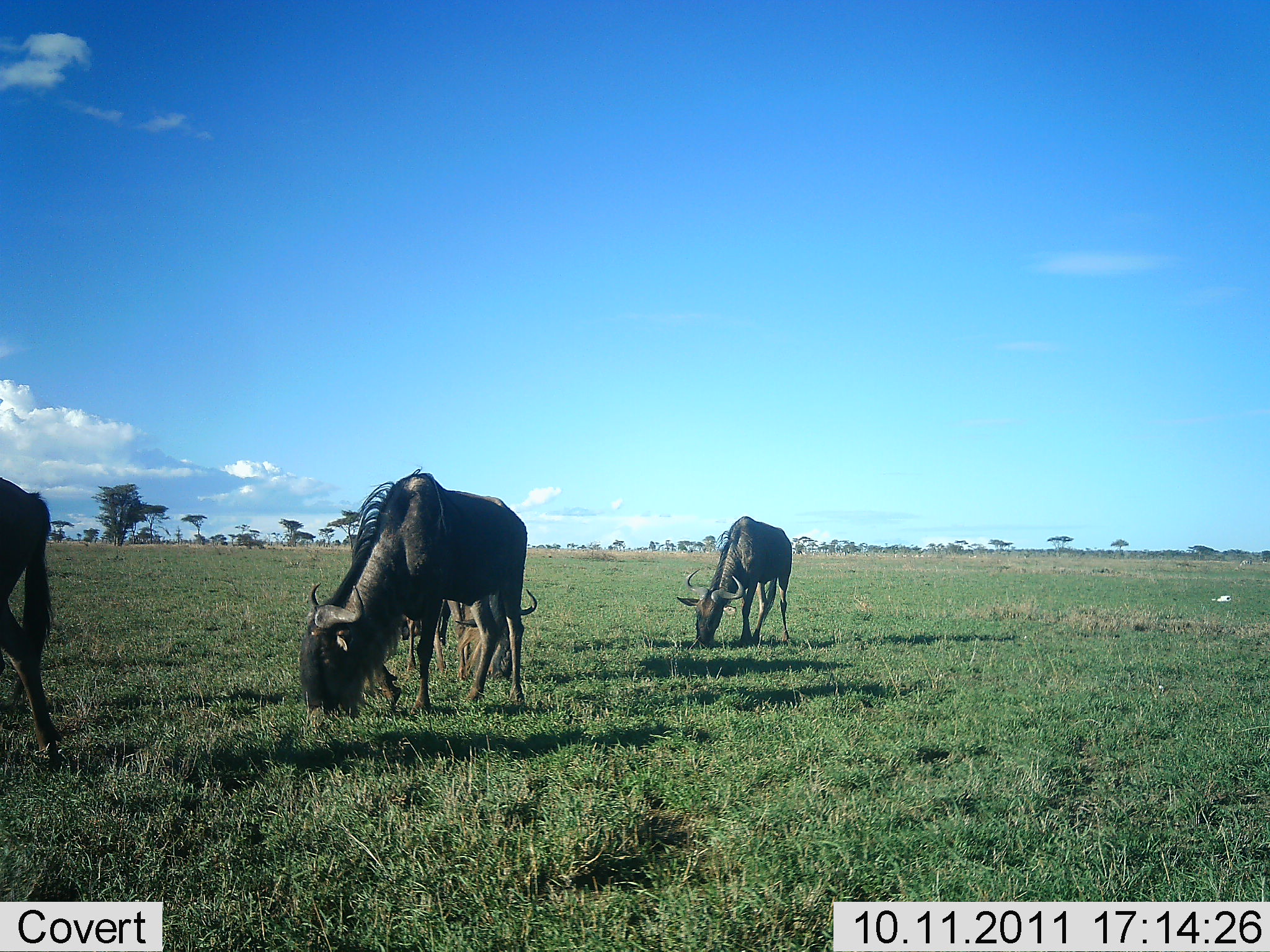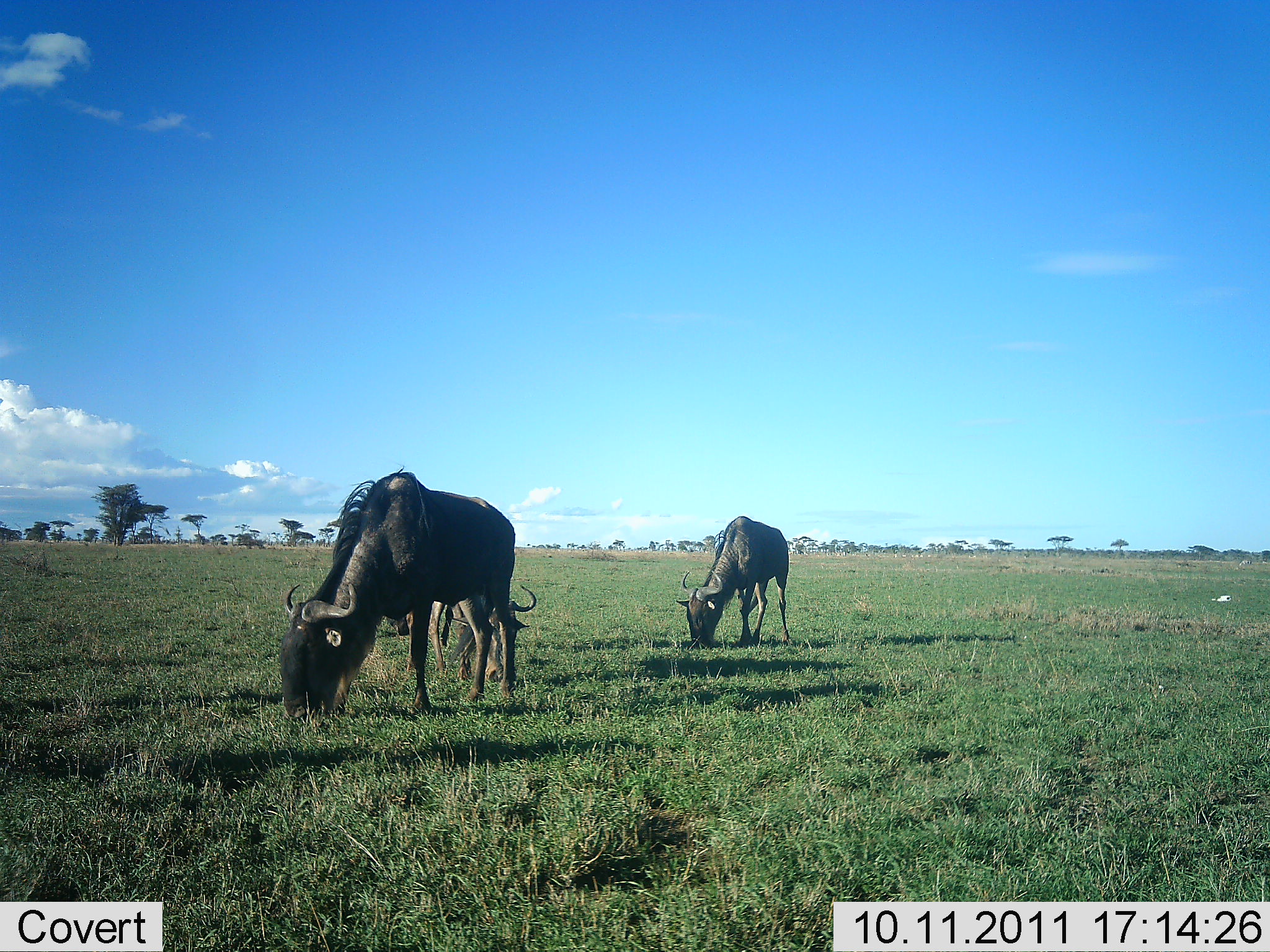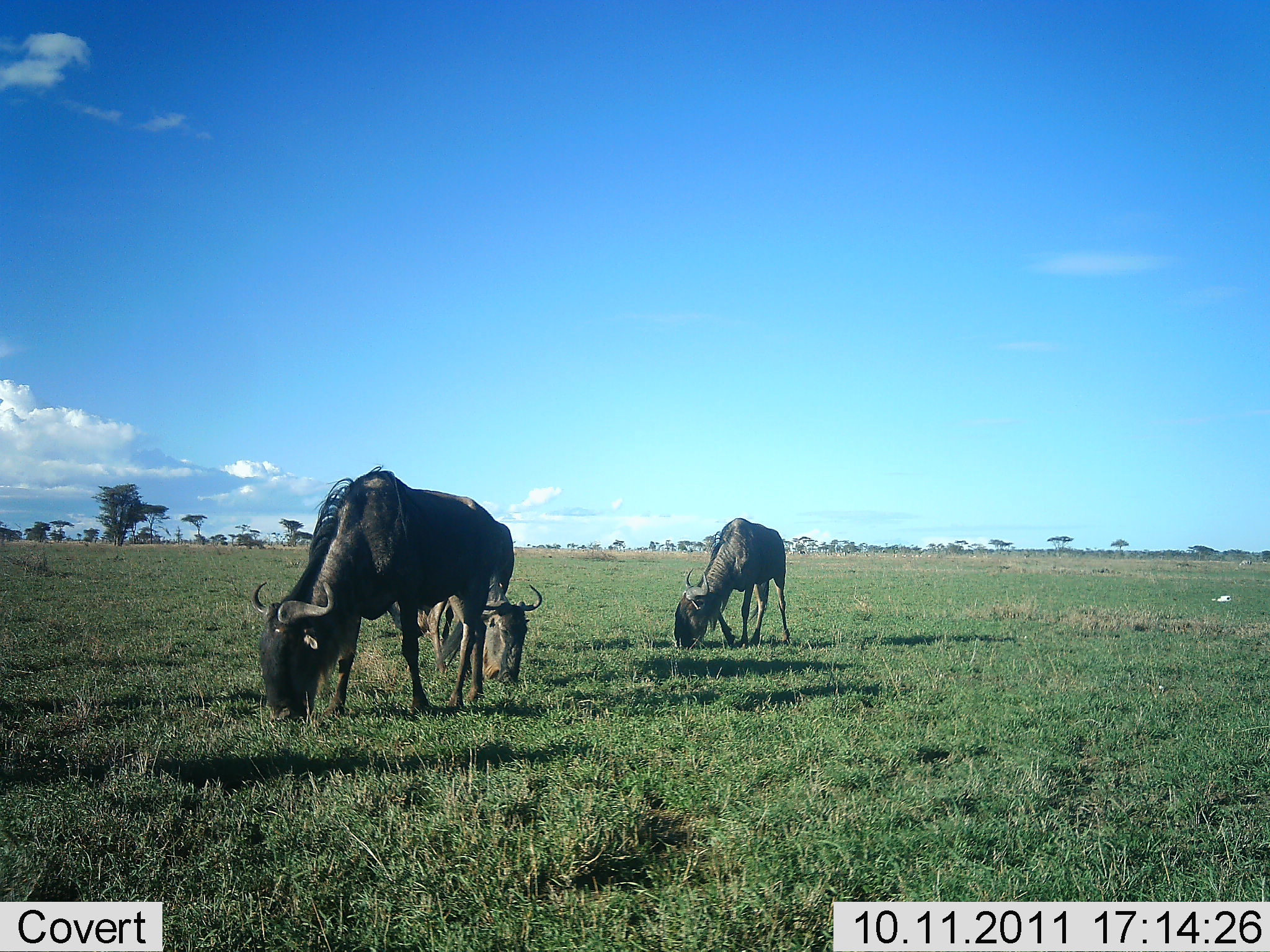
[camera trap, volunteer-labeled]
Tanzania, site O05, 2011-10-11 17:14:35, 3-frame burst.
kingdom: Animalia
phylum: Chordata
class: Mammalia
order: Artiodactyla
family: Bovidae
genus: Connochaetes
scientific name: Connochaetes taurinus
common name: blue wildebeest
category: wildebeest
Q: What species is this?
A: Wildebeest (blue wildebeest) (Connochaetes taurinus).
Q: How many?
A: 4.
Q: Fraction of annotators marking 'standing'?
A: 20%.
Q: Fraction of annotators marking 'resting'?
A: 7%.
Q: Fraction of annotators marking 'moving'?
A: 27%.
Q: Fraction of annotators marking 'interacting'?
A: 0%.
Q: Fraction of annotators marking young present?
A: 7%.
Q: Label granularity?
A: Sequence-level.